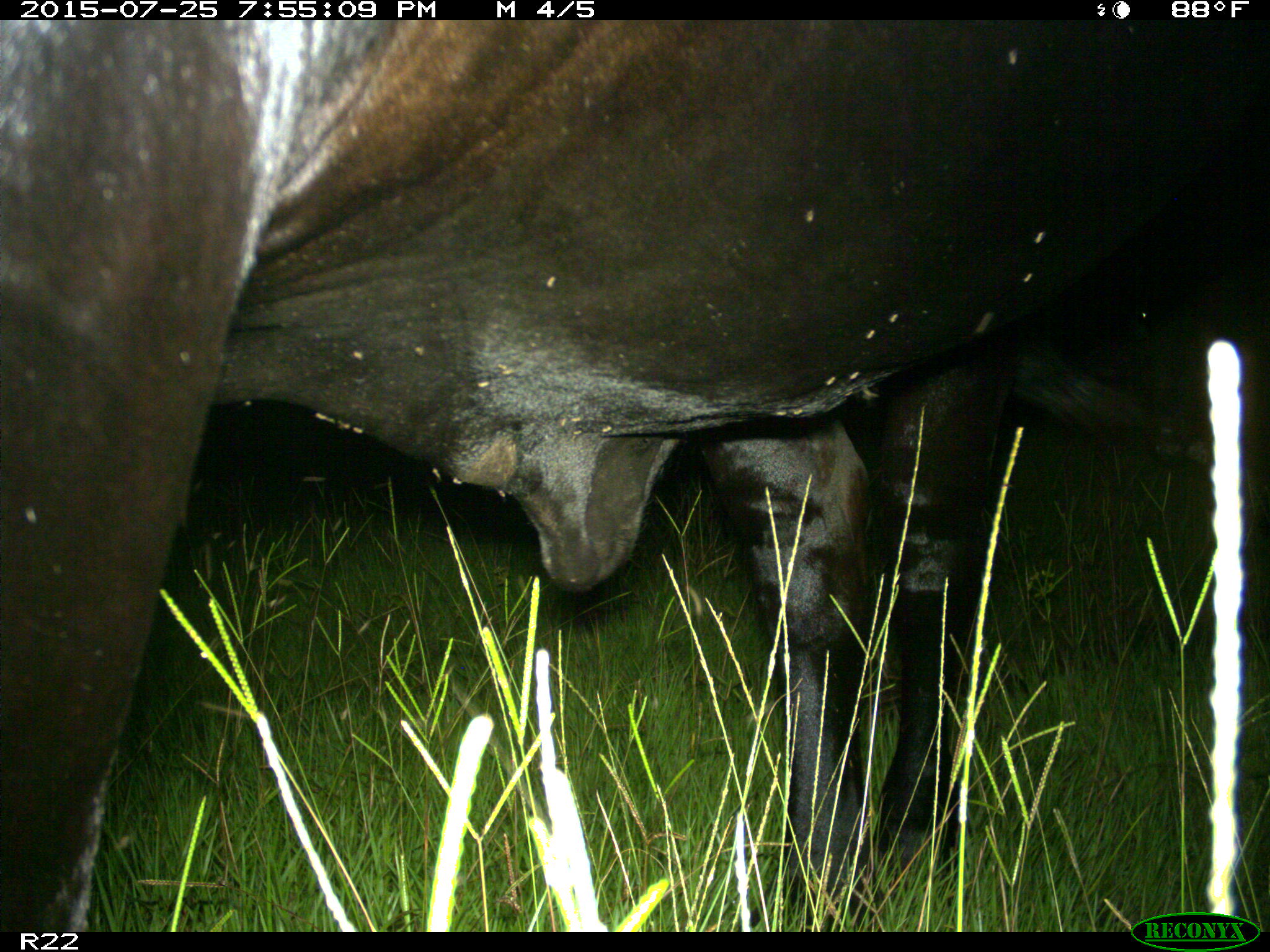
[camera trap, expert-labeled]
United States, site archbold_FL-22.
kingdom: Animalia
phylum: Chordata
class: Mammalia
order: Artiodactyla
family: Bovidae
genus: Bos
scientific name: Bos taurus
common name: domestic cow